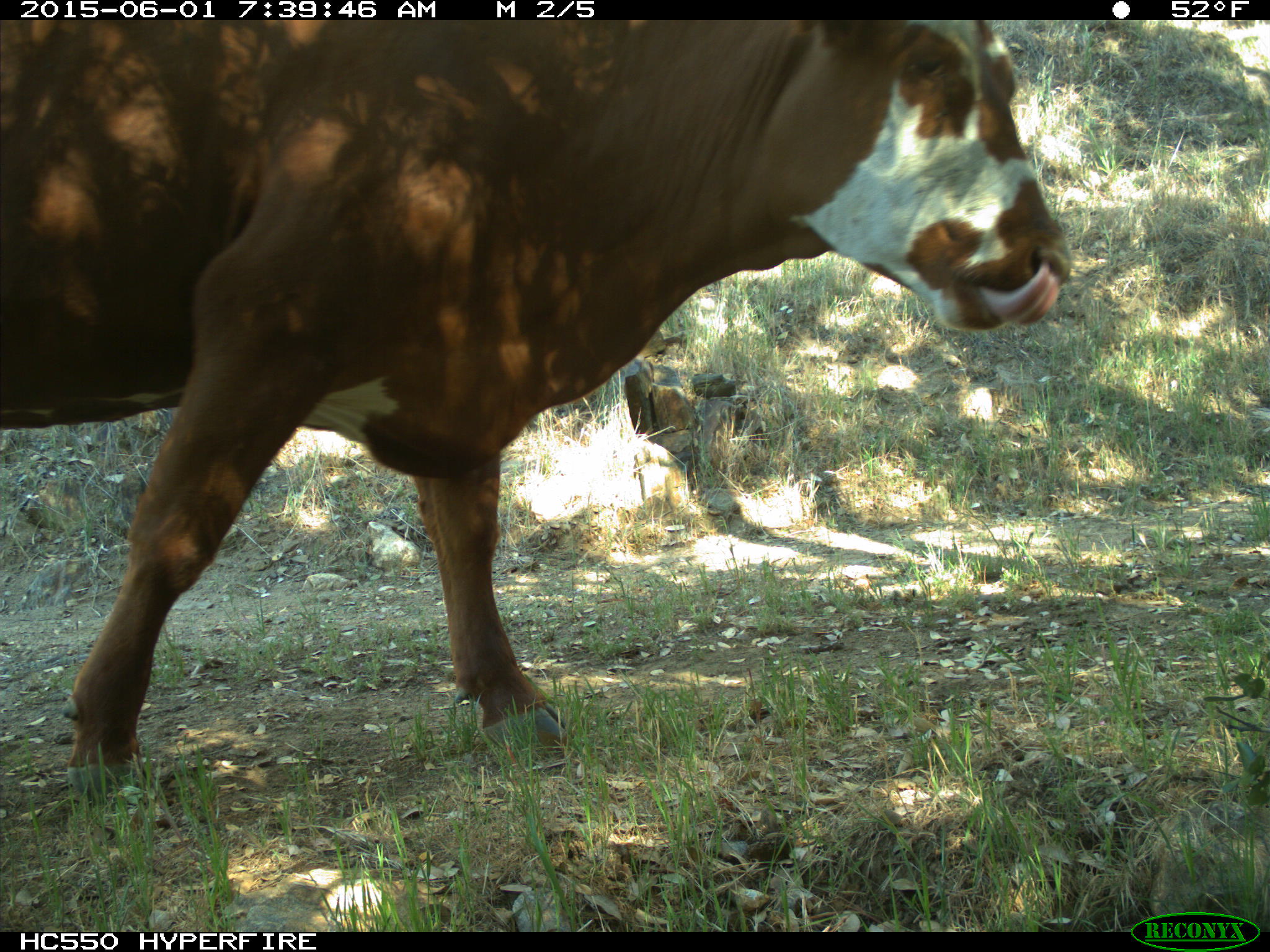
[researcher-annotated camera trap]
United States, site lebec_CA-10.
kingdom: Animalia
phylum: Chordata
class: Mammalia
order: Artiodactyla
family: Bovidae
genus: Bos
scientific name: Bos taurus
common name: domestic cow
Bos taurus (domestic cow).